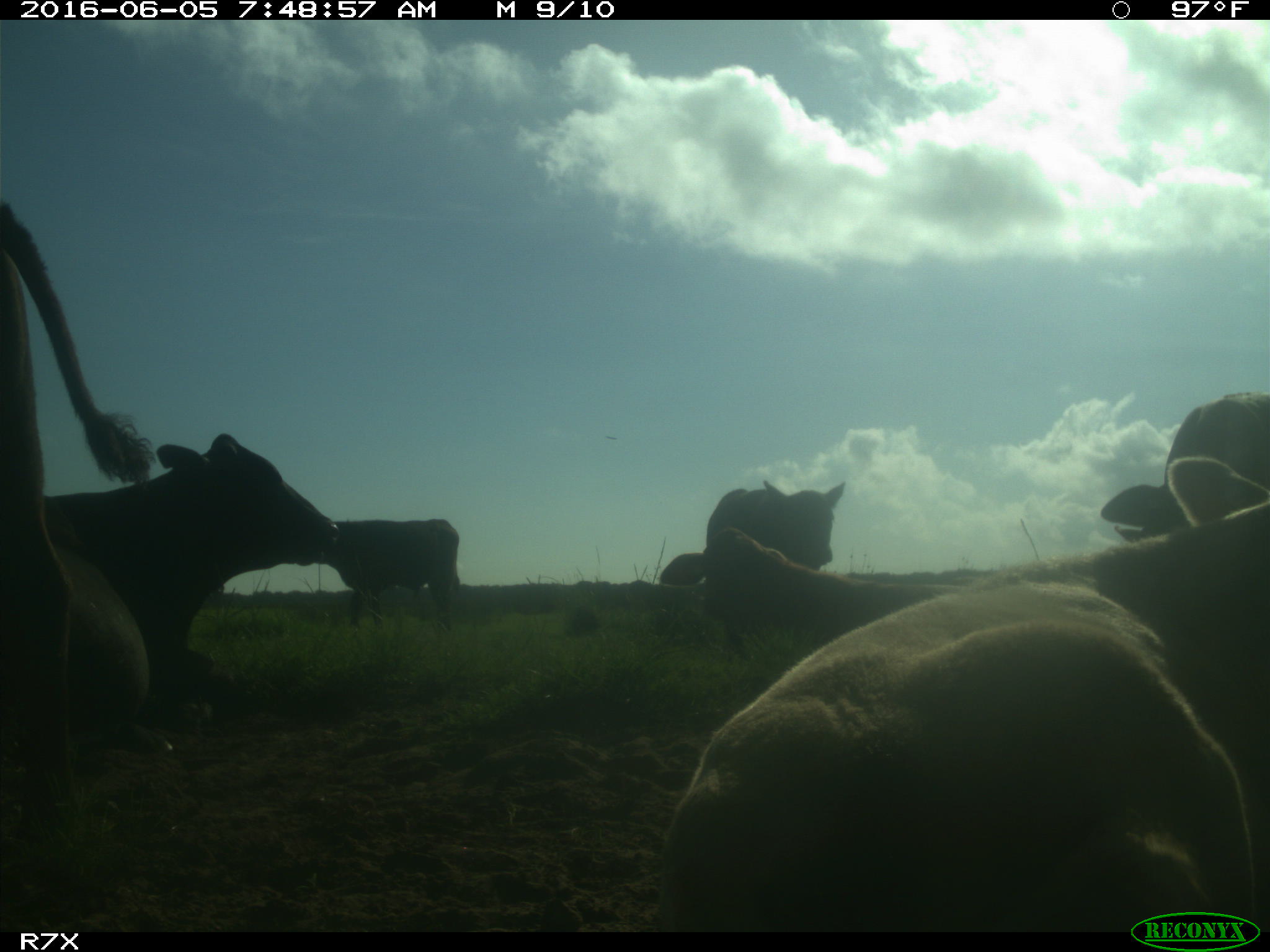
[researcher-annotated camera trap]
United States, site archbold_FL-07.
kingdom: Animalia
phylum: Chordata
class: Mammalia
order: Artiodactyla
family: Bovidae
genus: Bos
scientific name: Bos taurus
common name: domestic cow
Bos taurus (domestic cow).